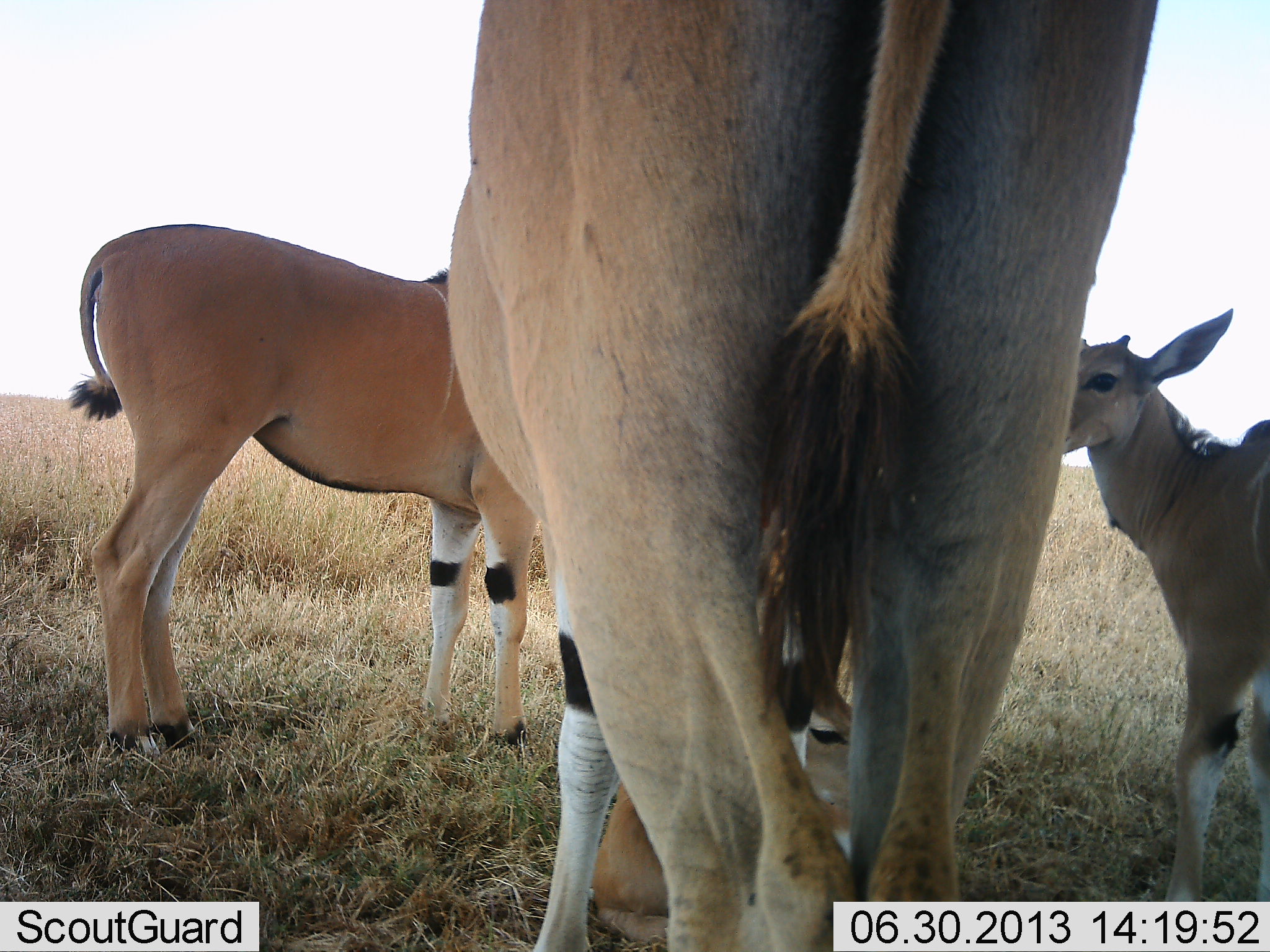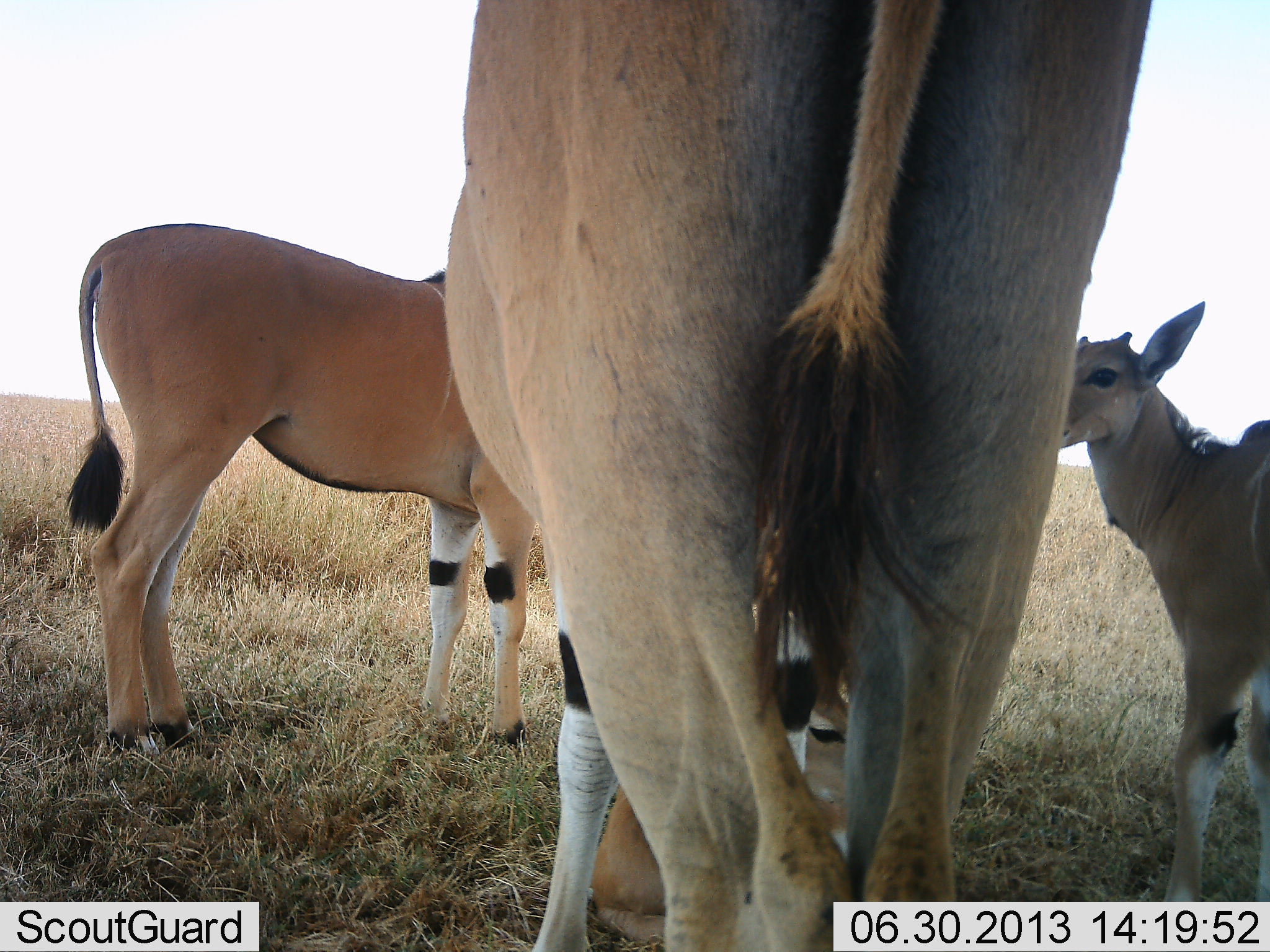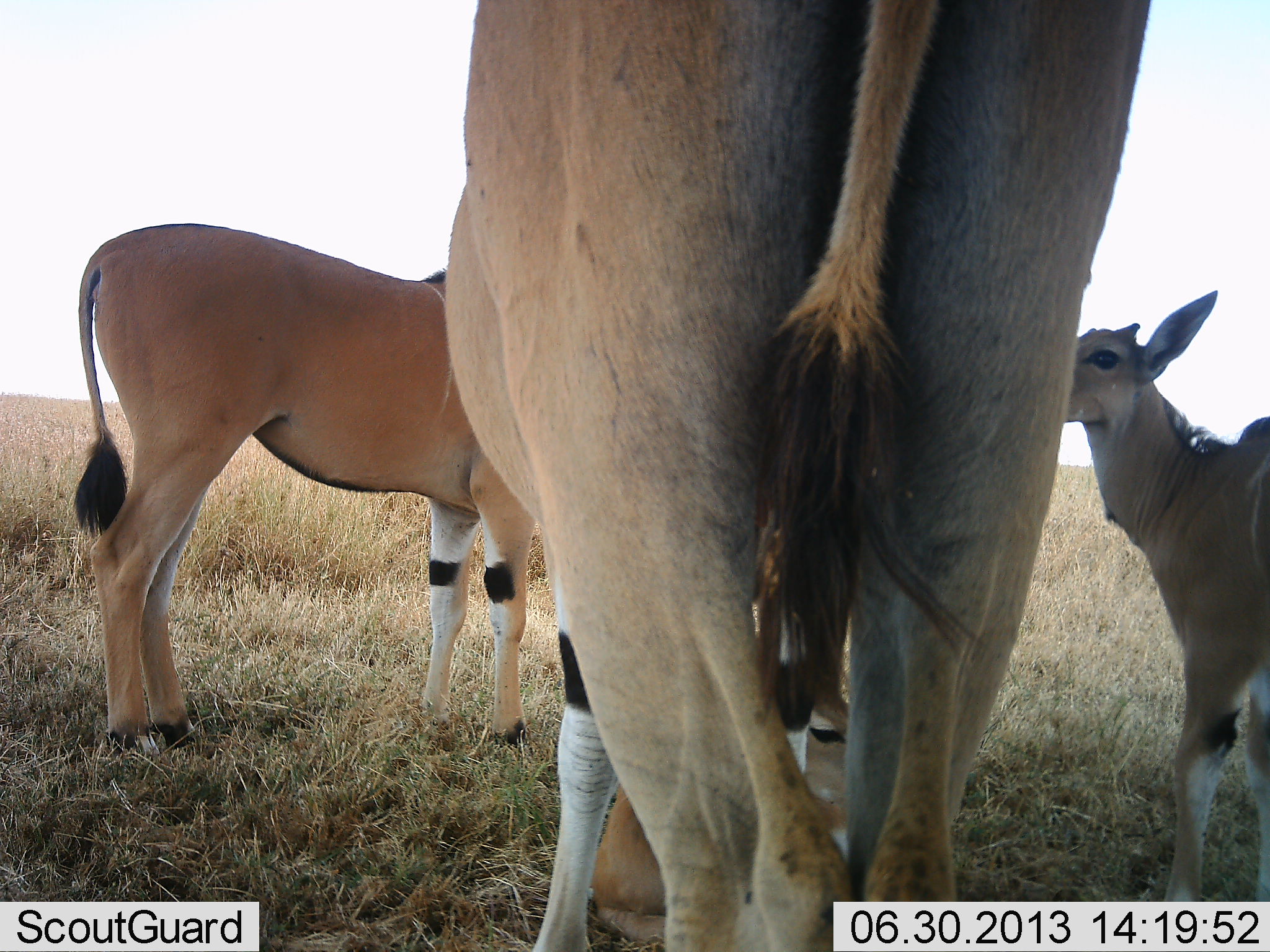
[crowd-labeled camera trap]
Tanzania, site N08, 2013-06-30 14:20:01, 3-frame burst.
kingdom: Animalia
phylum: Chordata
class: Mammalia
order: Artiodactyla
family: Bovidae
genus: Tragelaphus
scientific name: Tragelaphus oryx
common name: eland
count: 4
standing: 90%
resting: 40%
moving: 0%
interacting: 10%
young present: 70%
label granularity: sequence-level